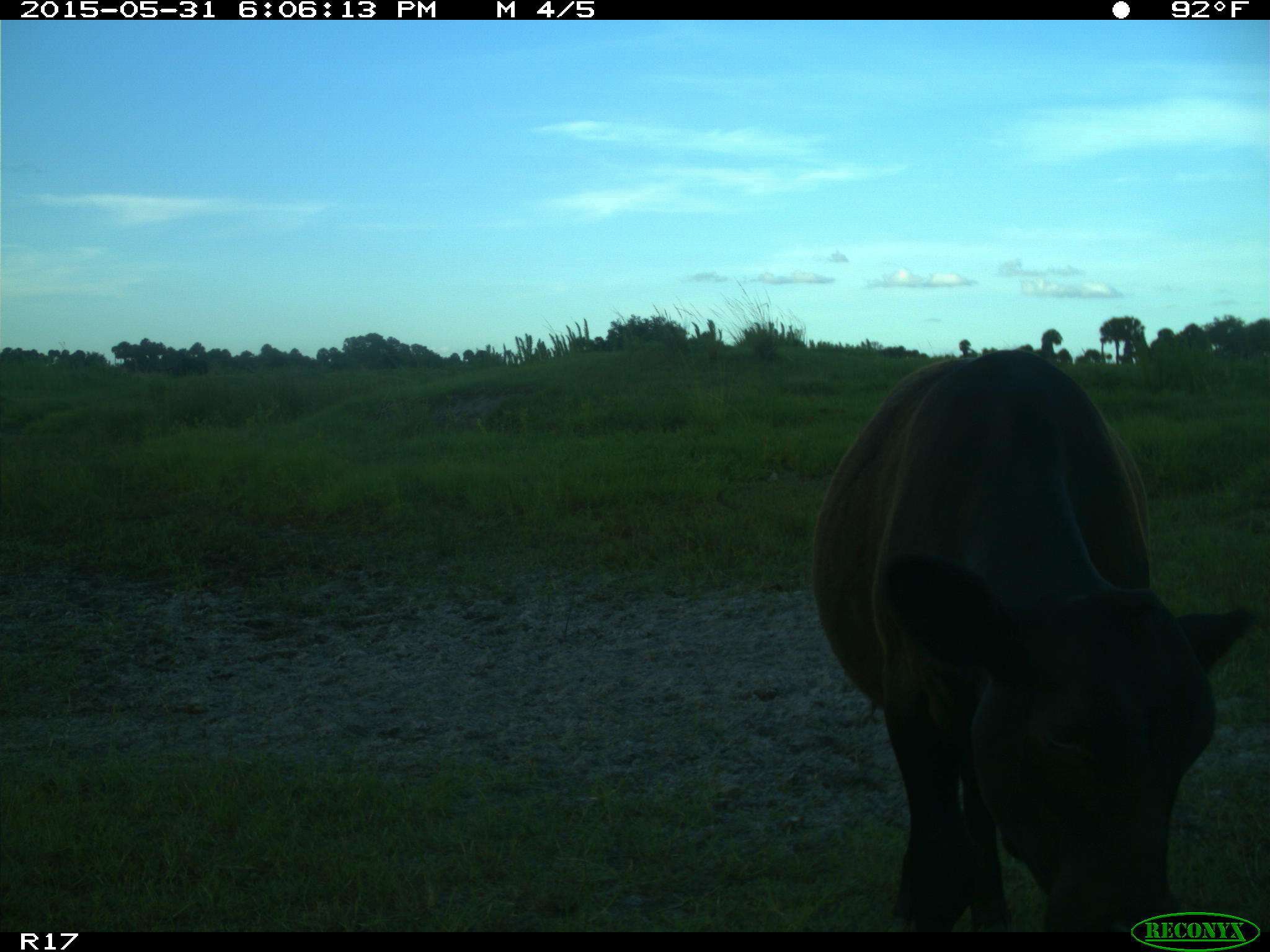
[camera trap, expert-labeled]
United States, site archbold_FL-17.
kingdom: Animalia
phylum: Chordata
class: Mammalia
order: Artiodactyla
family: Bovidae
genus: Bos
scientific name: Bos taurus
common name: domestic cow